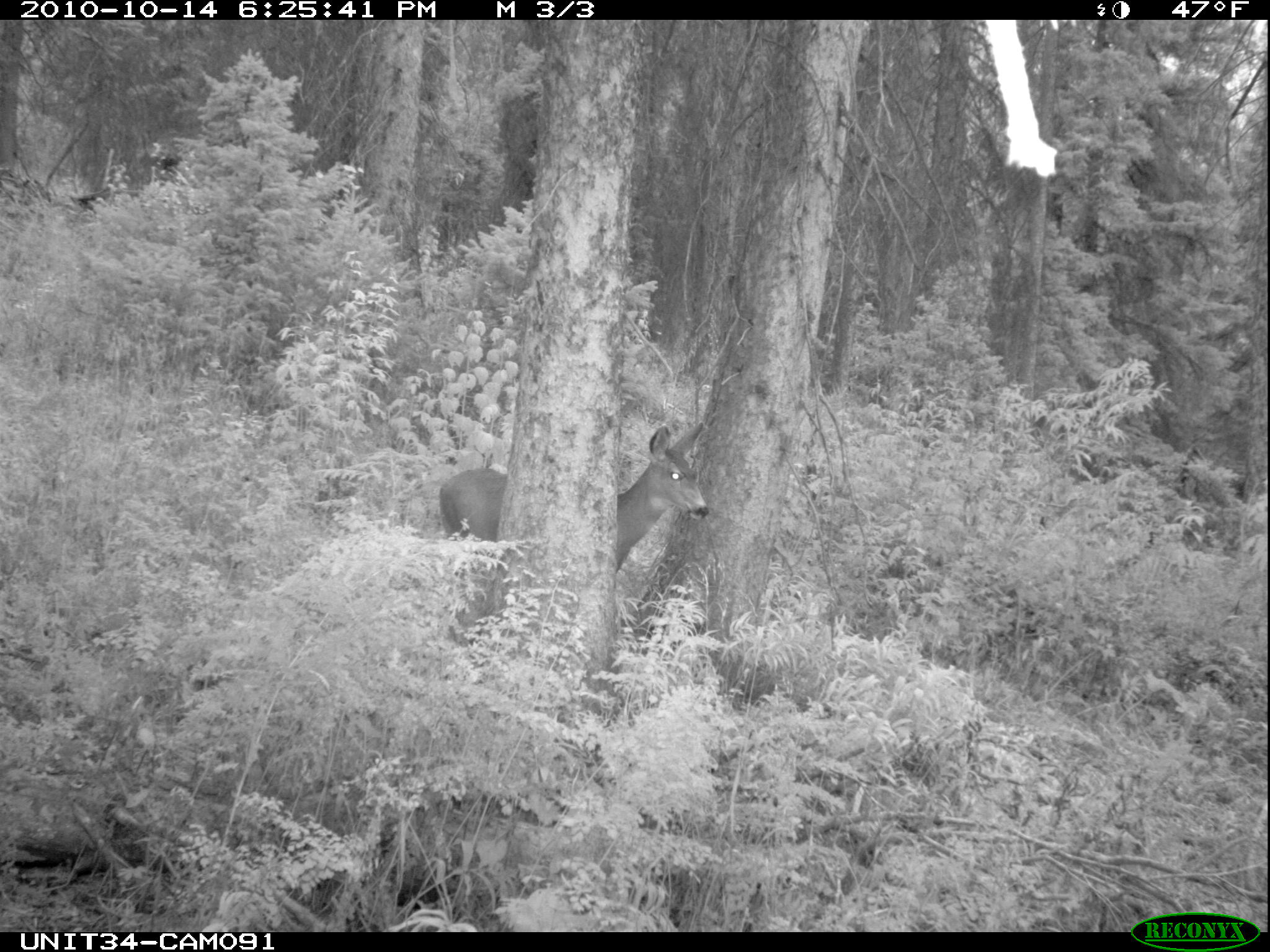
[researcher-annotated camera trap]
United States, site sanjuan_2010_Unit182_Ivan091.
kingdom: Animalia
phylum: Chordata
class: Mammalia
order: Artiodactyla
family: Cervidae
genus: Odocoileus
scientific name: Odocoileus hemionus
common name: mule deer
Odocoileus hemionus (mule deer).